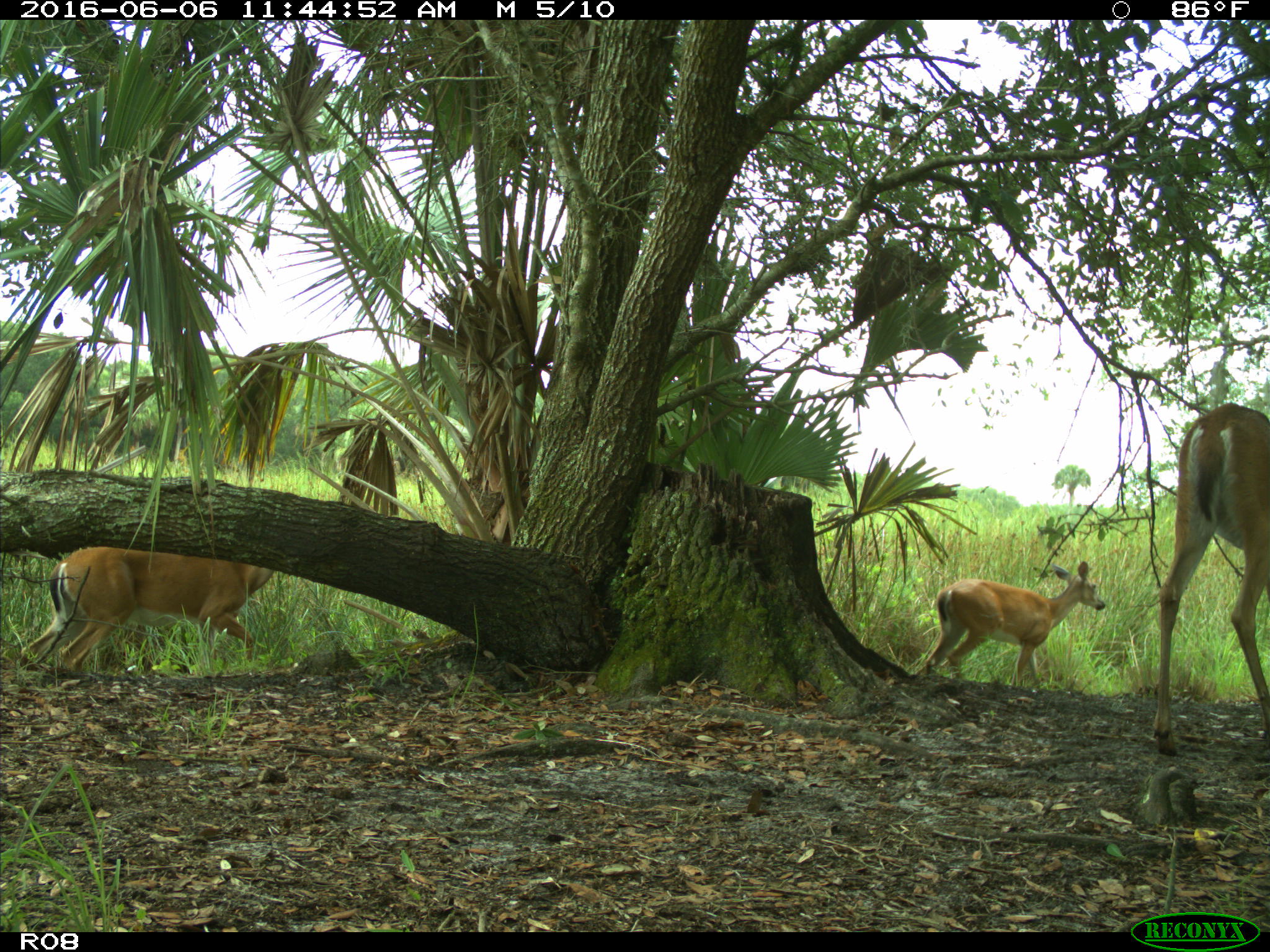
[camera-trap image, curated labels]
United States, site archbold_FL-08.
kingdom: Animalia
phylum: Chordata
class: Mammalia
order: Artiodactyla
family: Cervidae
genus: Odocoileus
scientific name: Odocoileus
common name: deer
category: unidentified deer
Unidentified deer (deer) (Odocoileus).